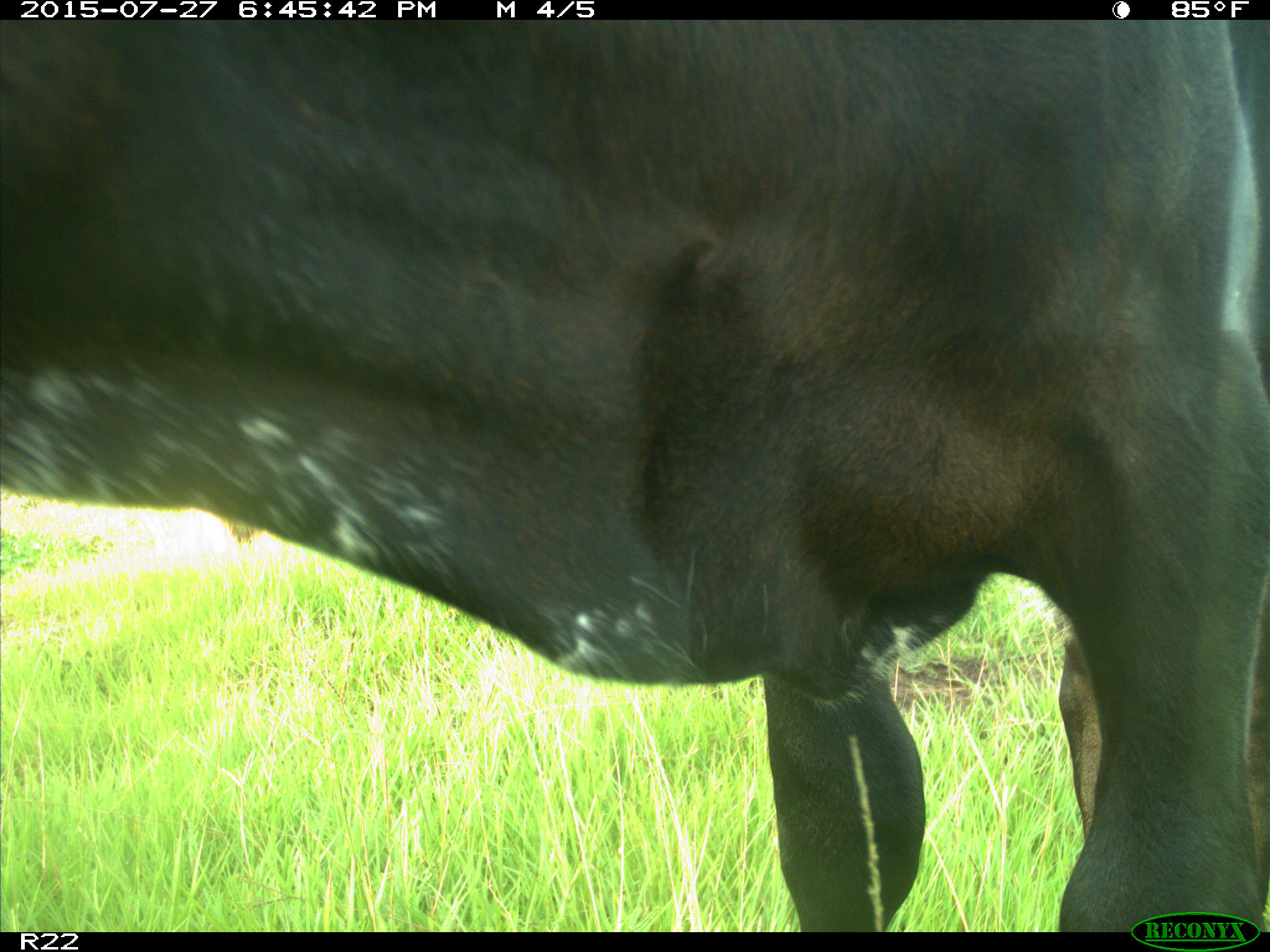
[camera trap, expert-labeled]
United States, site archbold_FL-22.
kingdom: Animalia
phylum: Chordata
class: Mammalia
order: Artiodactyla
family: Bovidae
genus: Bos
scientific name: Bos taurus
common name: domestic cow